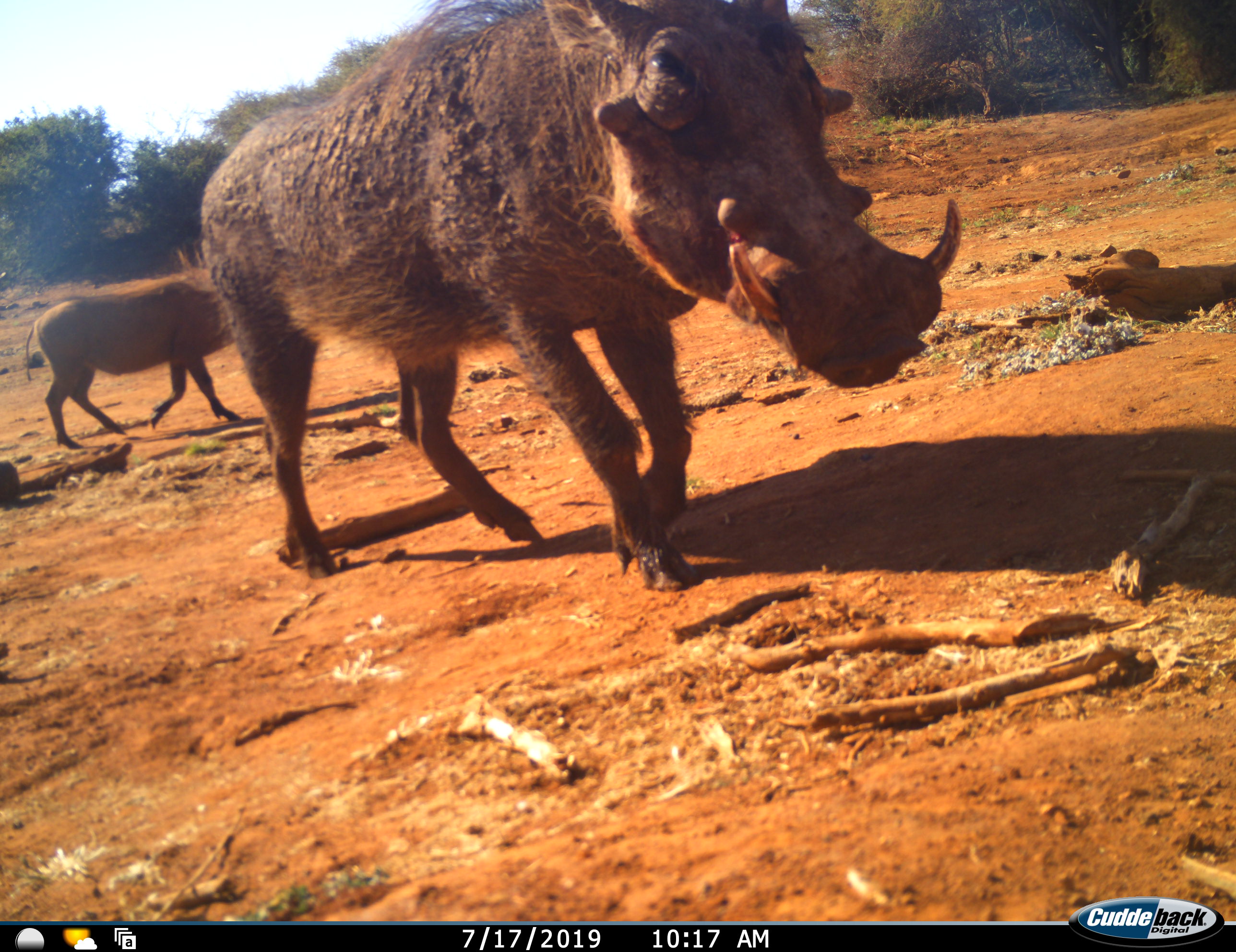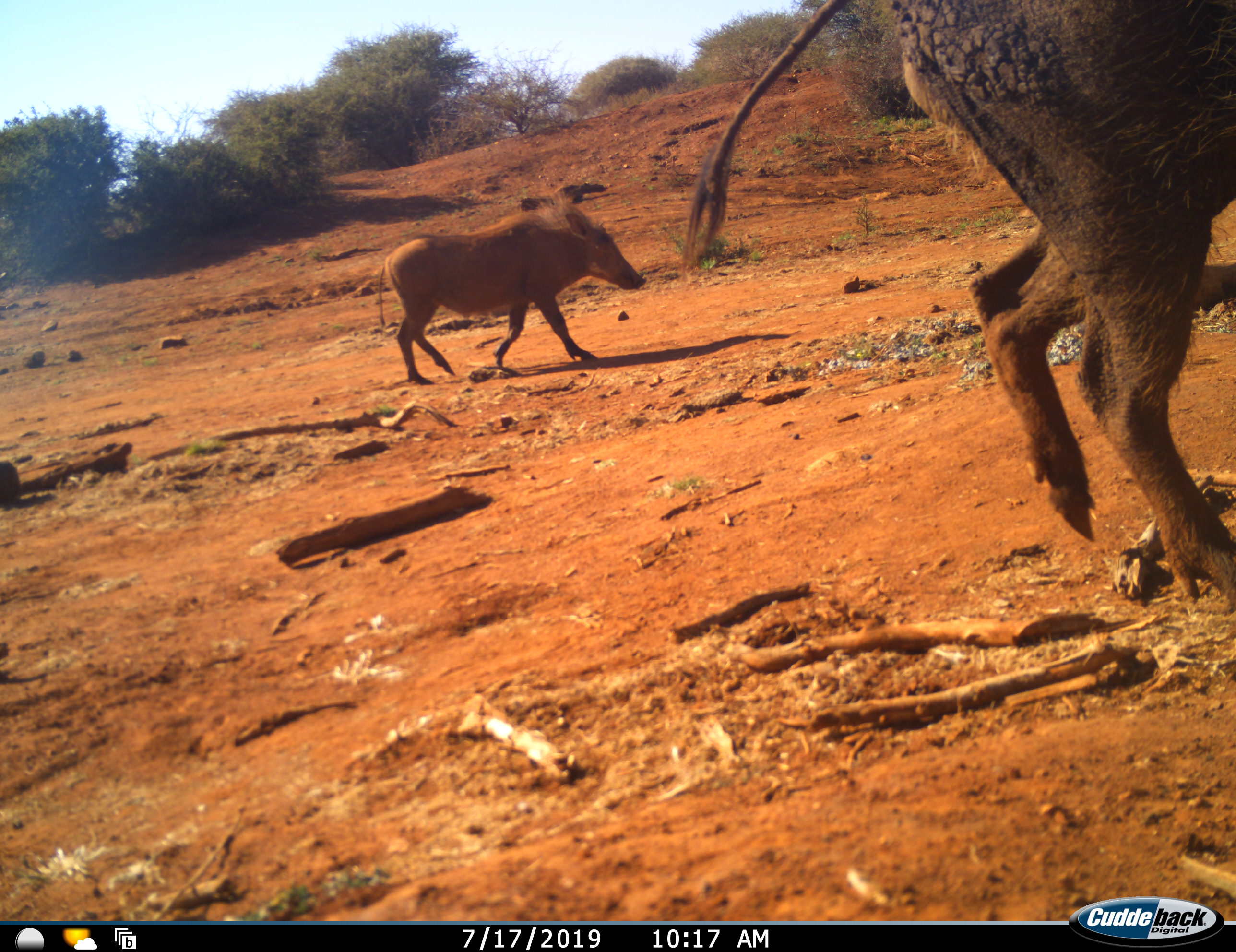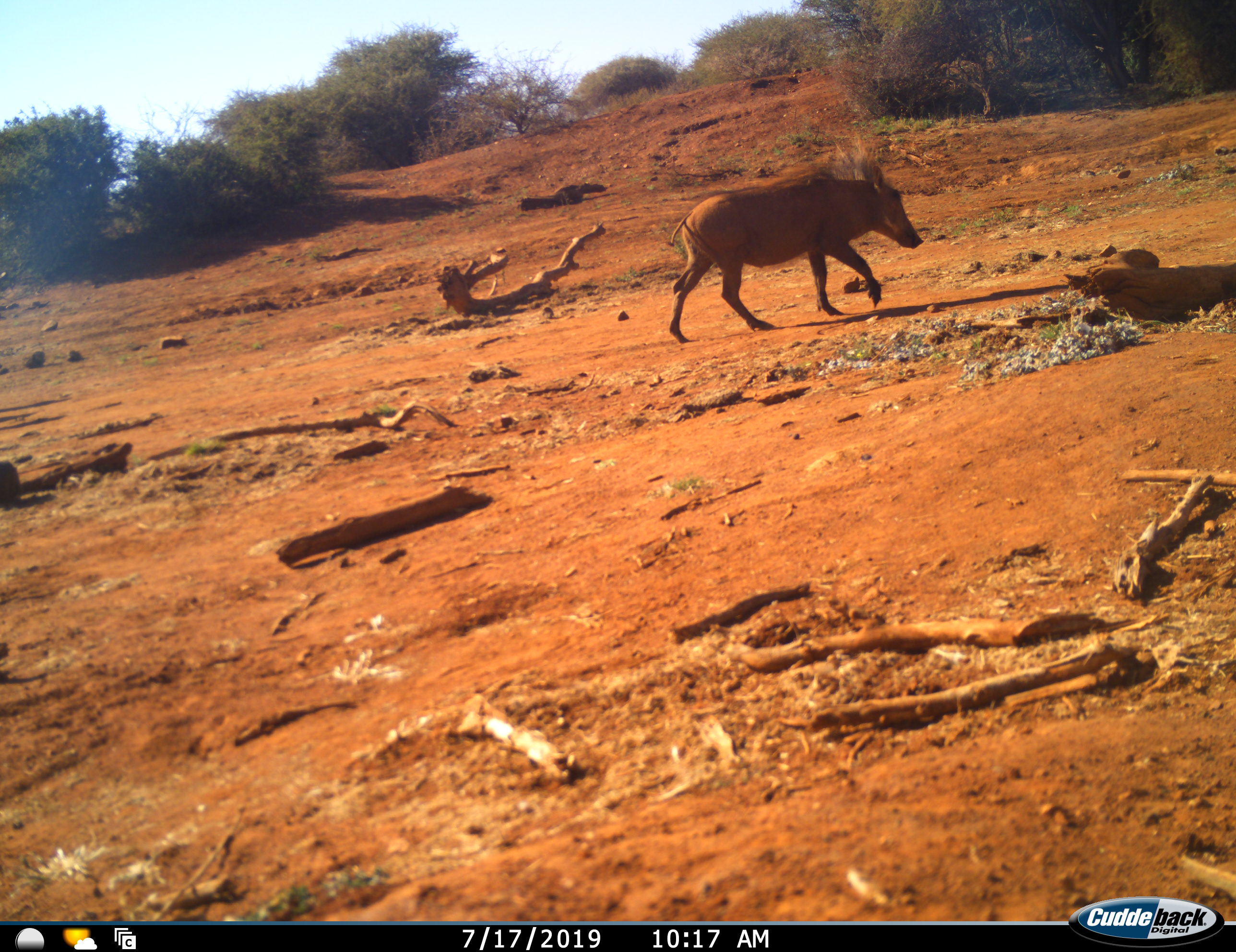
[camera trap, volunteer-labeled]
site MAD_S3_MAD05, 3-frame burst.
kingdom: Animalia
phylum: Chordata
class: Mammalia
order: Artiodactyla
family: Suidae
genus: Phacochoerus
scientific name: Phacochoerus africanus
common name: warthog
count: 2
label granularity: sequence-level